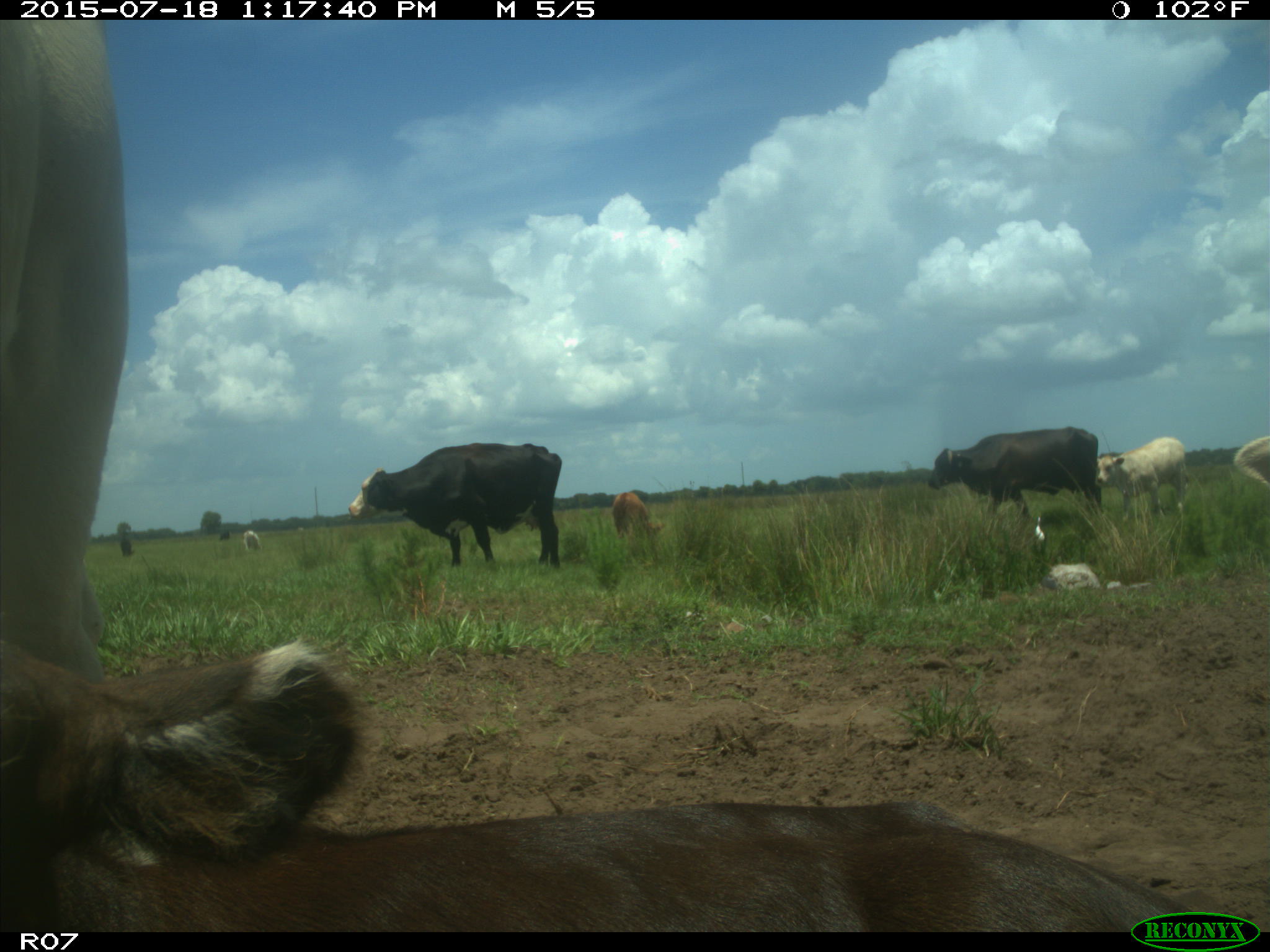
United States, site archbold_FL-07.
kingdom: Animalia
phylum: Chordata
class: Mammalia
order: Artiodactyla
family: Bovidae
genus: Bos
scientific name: Bos taurus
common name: domestic cow